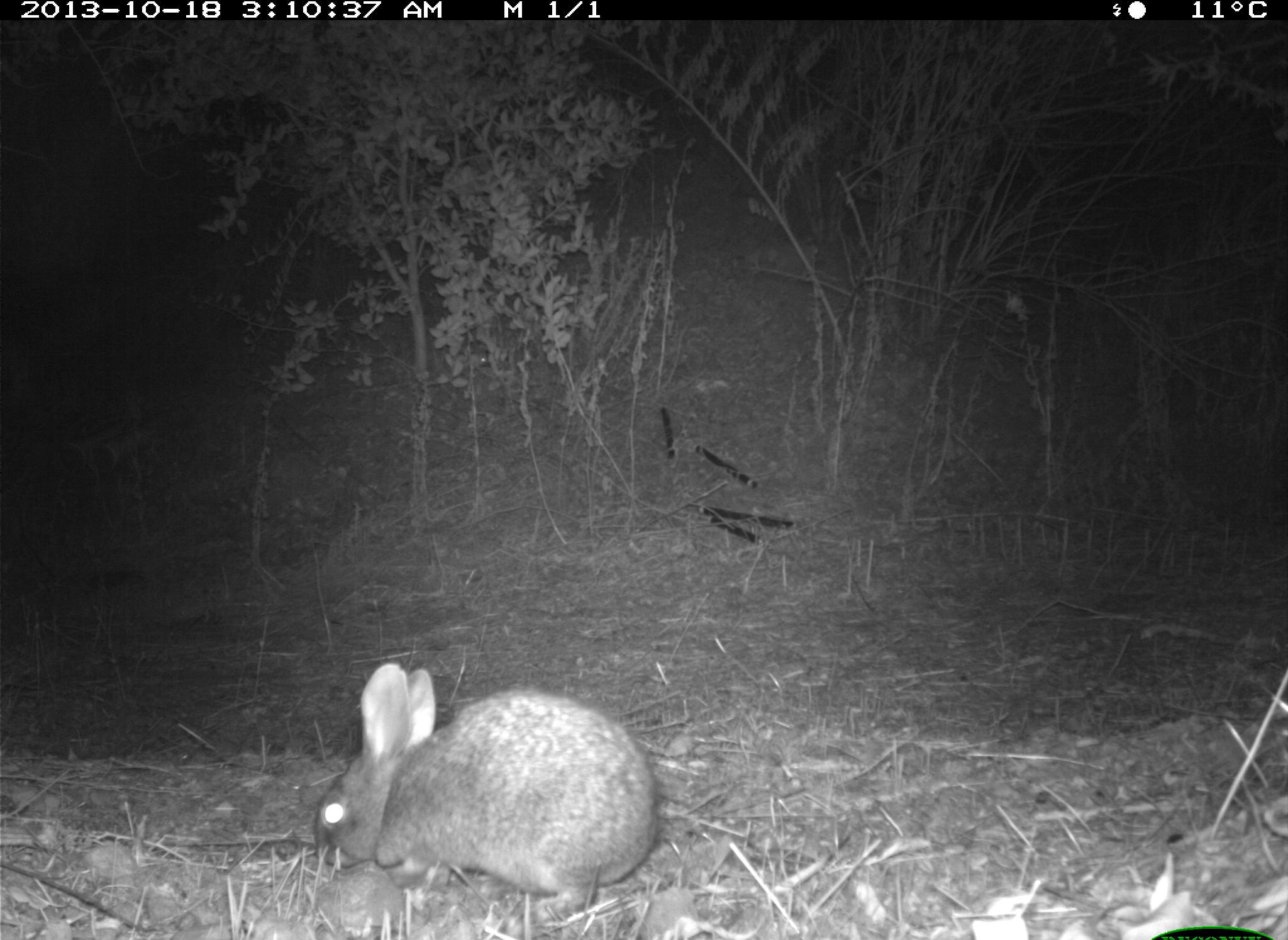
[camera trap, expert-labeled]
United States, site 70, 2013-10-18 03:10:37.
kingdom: Animalia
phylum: Chordata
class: Mammalia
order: Lagomorpha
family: Leporidae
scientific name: Leporidae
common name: rabbits and hares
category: rabbit